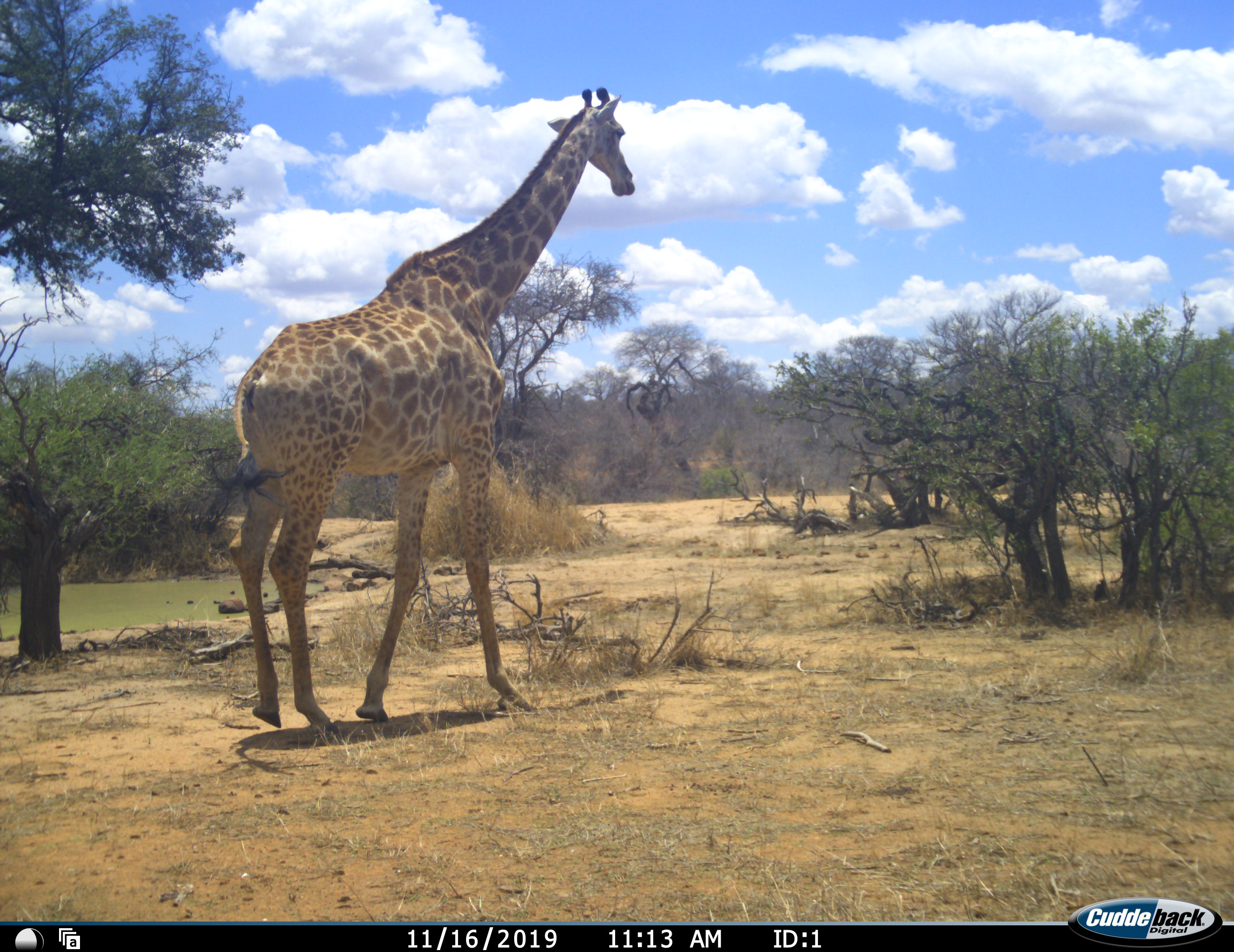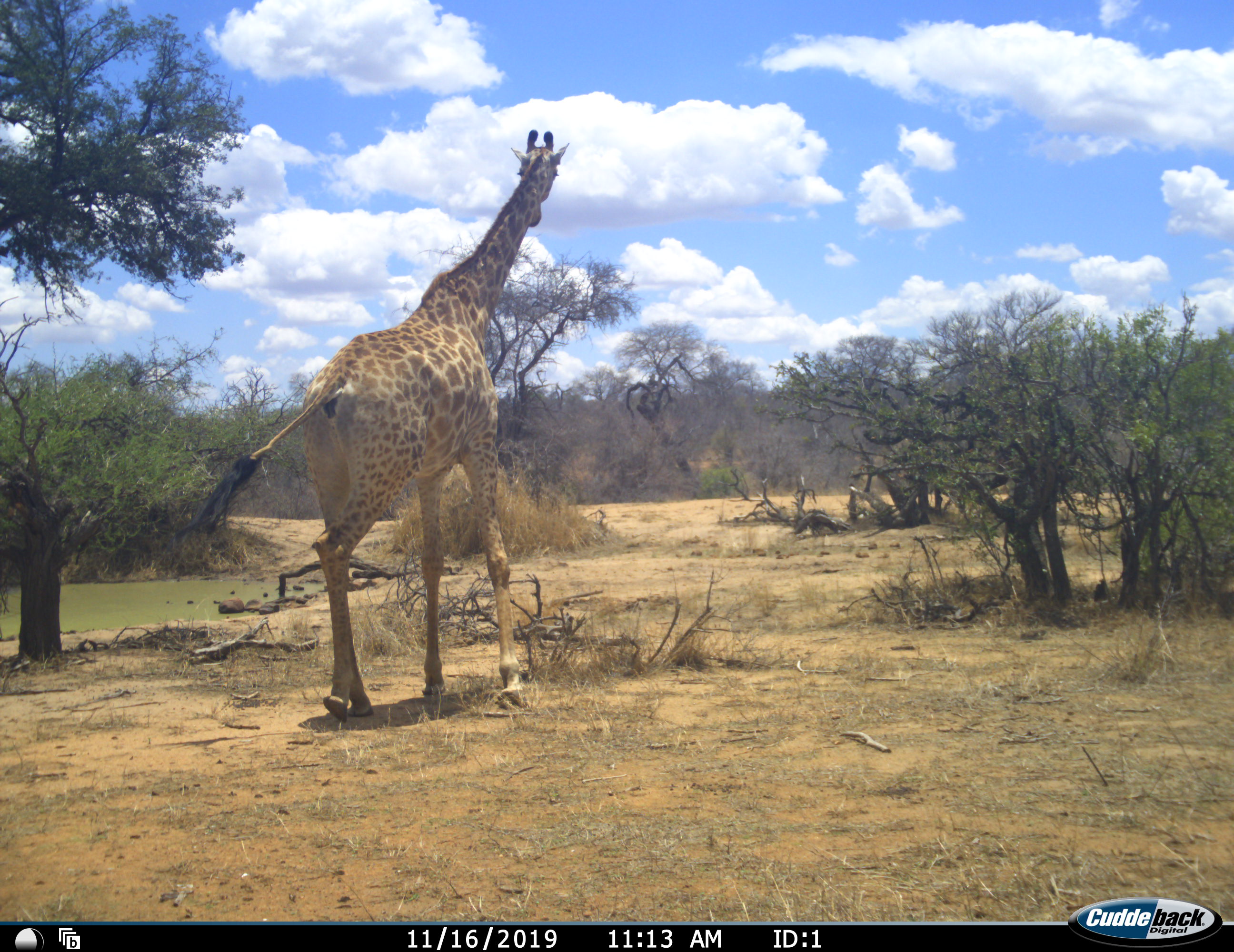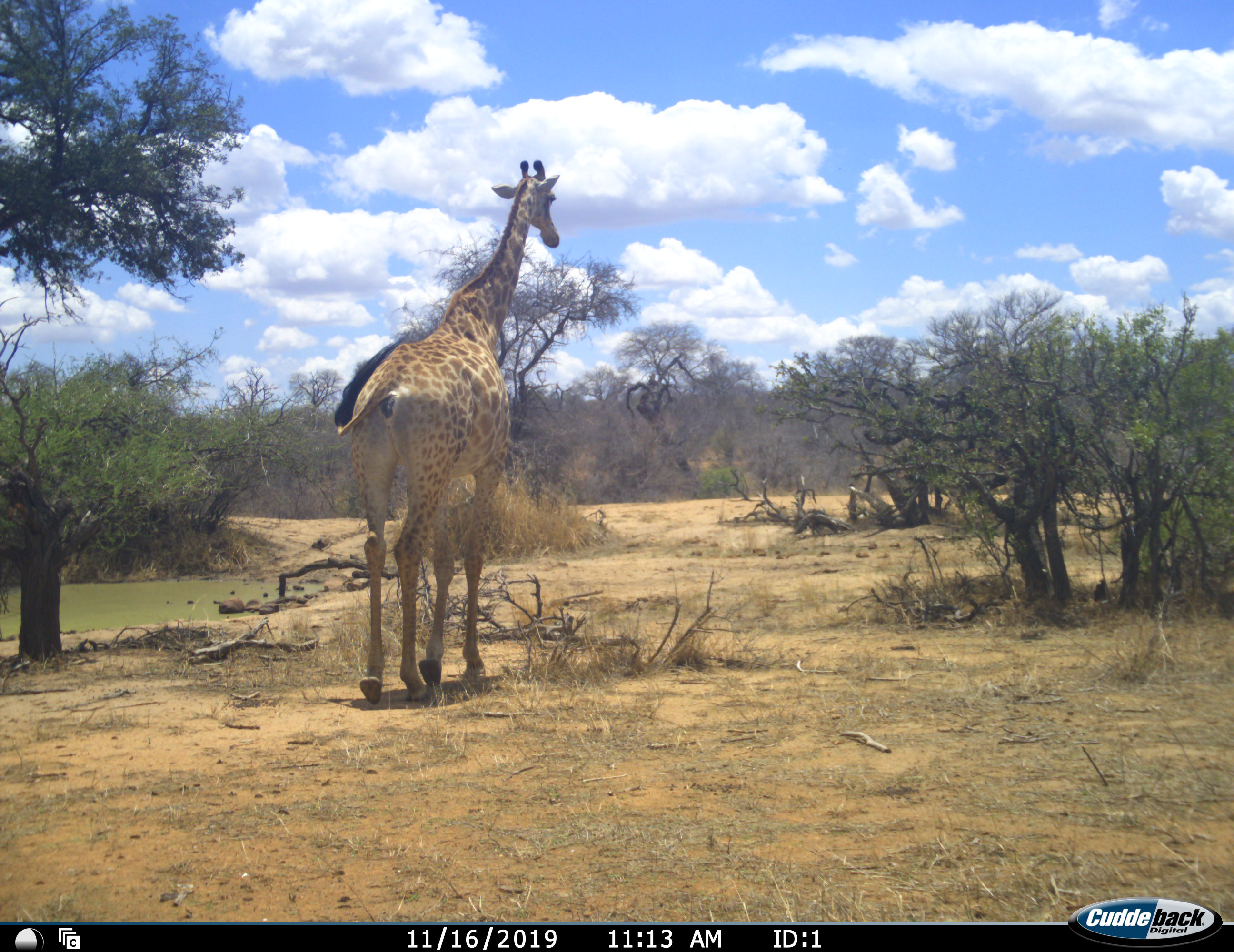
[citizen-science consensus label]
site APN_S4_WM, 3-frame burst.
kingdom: Animalia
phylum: Chordata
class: Mammalia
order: Artiodactyla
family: Giraffidae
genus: Giraffa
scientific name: Giraffa camelopardalis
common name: giraffe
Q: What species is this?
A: Giraffe (Giraffa camelopardalis).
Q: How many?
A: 1.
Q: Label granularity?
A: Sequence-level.